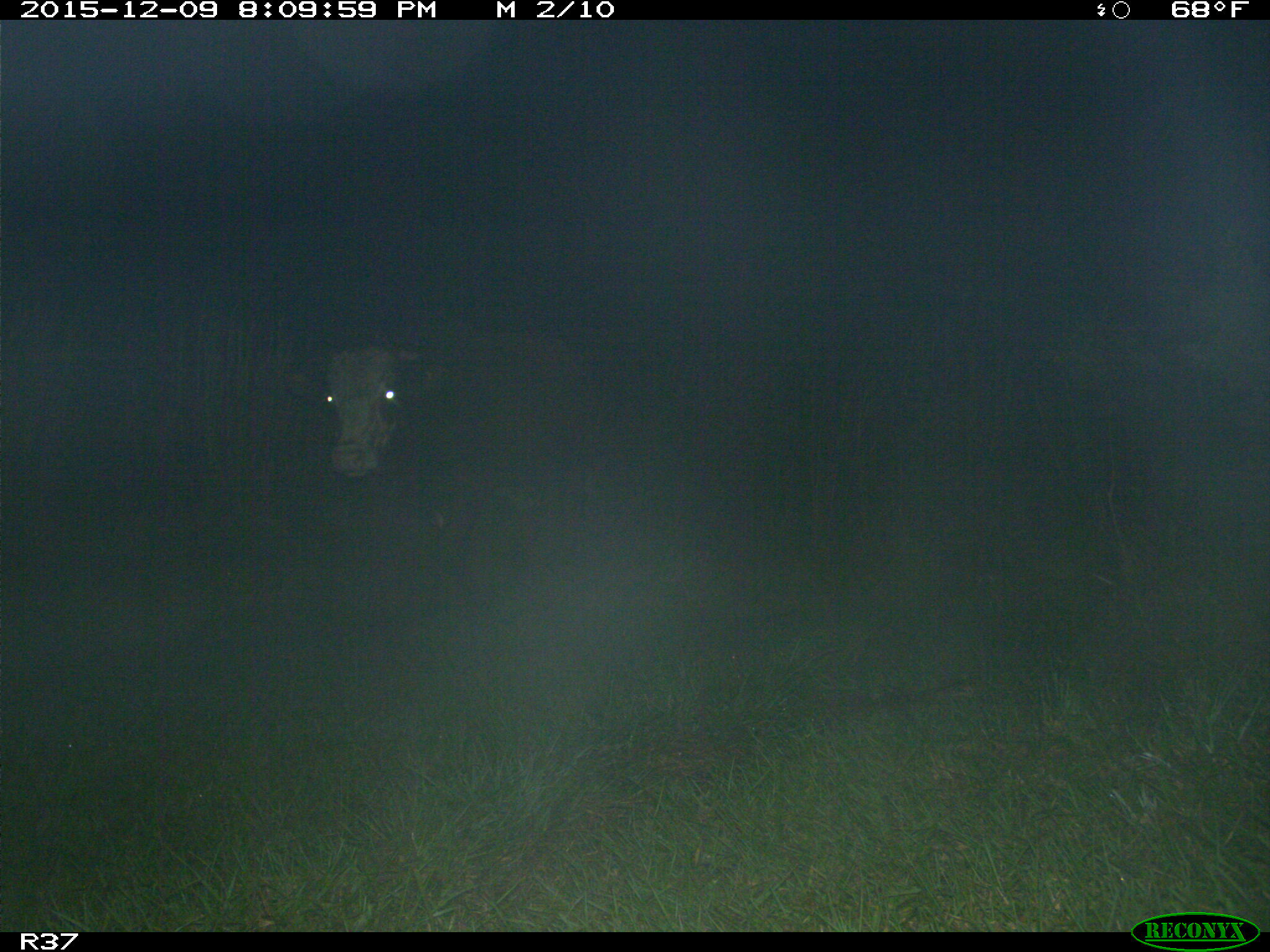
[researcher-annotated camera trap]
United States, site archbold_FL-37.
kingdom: Animalia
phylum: Chordata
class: Mammalia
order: Artiodactyla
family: Bovidae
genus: Bos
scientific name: Bos taurus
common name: domestic cow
Bos taurus (domestic cow).